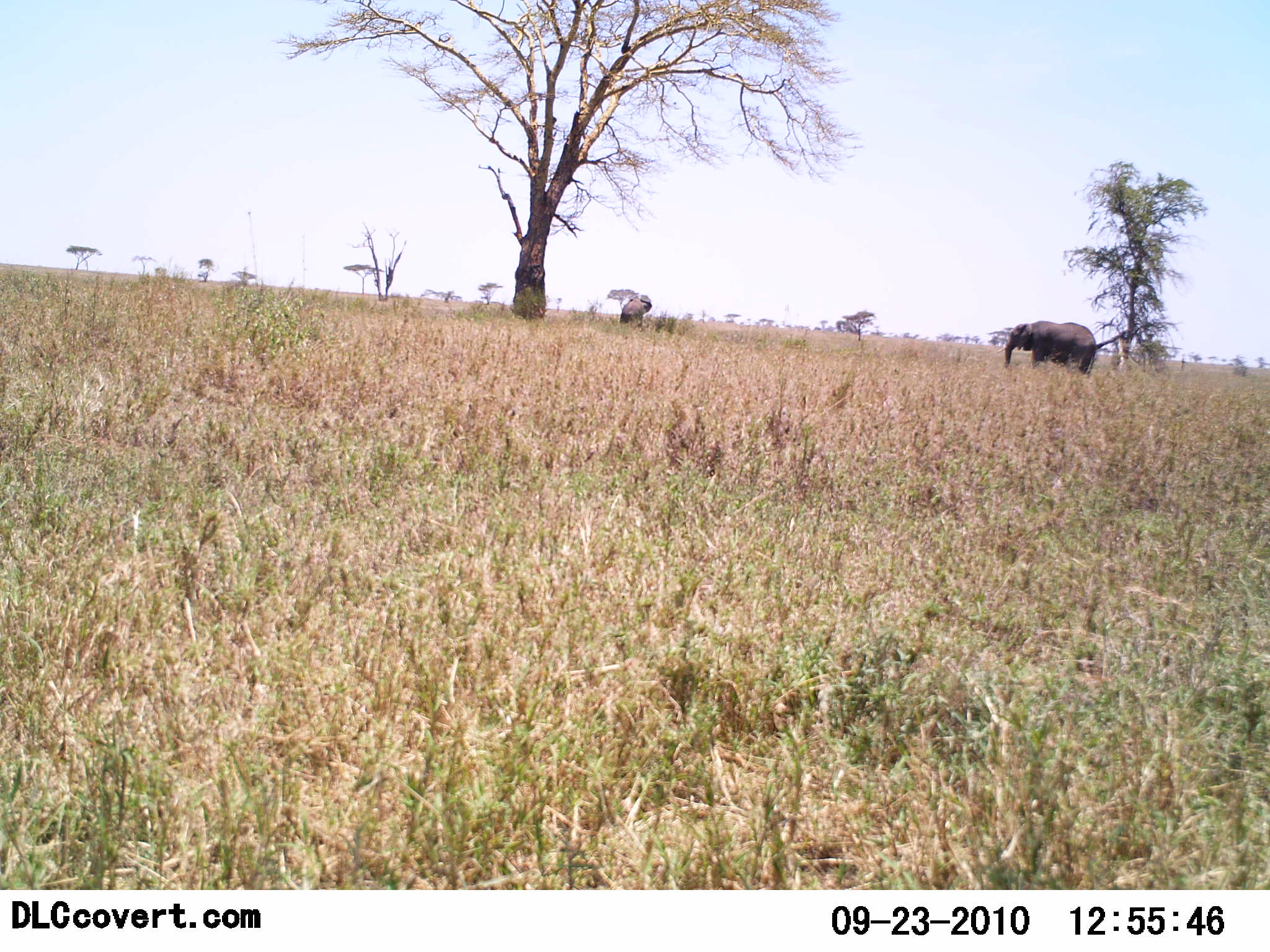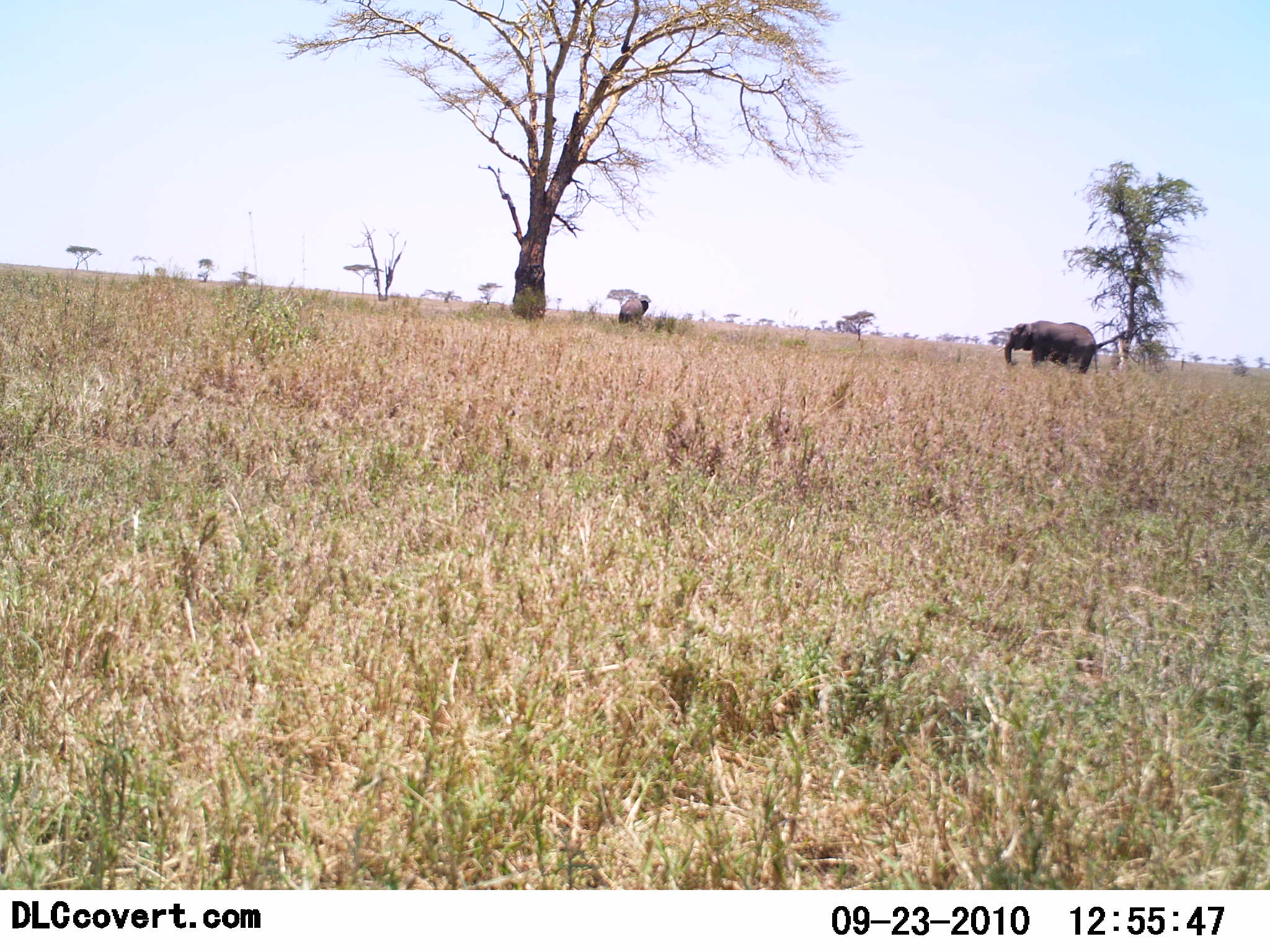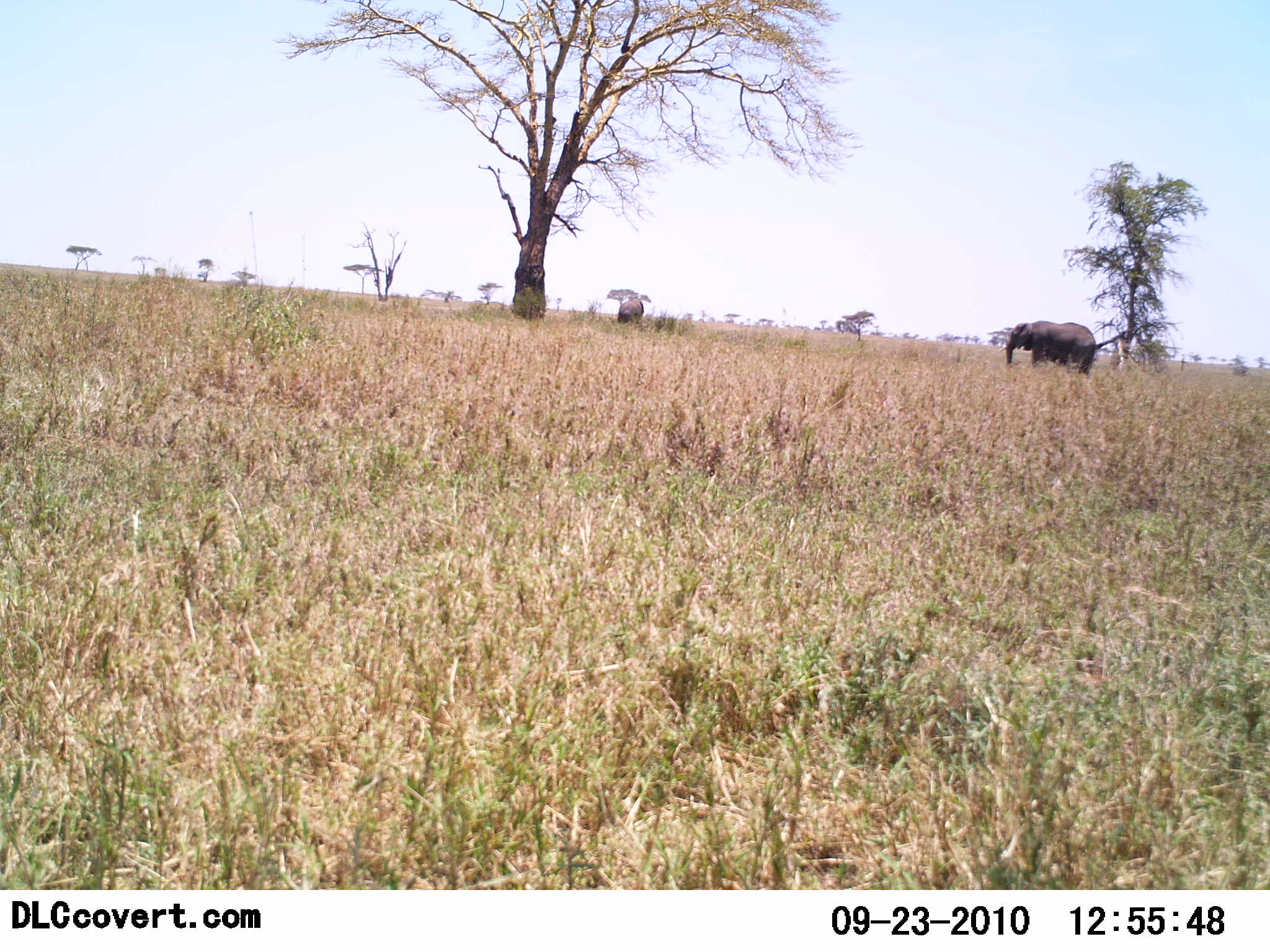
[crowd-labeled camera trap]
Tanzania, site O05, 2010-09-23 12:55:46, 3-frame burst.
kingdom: Animalia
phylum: Chordata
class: Mammalia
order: Proboscidea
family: Elephantidae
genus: Loxodonta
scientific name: Loxodonta africana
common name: african bush elephant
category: elephant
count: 2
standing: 62%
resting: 0%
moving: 23%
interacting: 0%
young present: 8%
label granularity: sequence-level